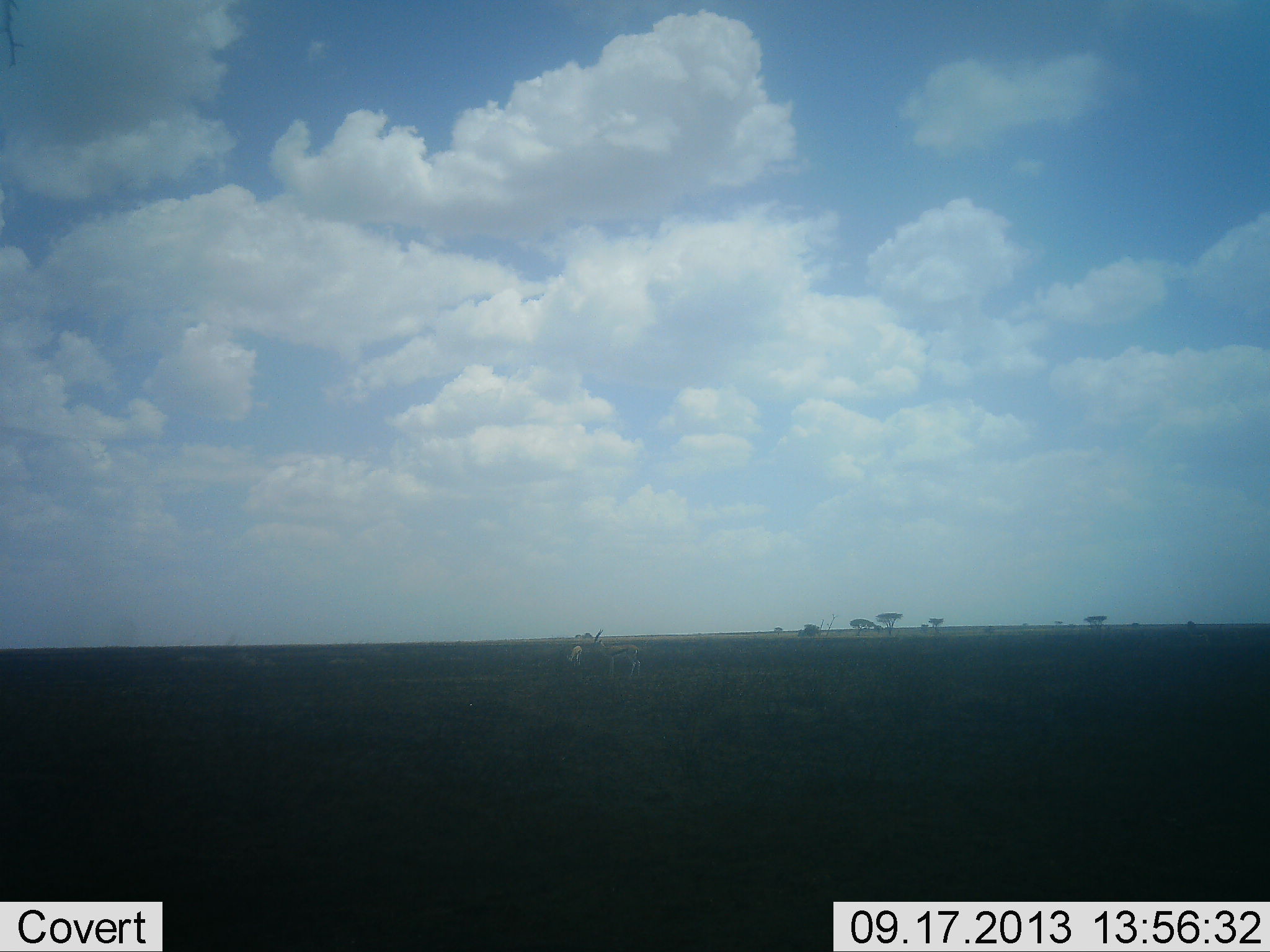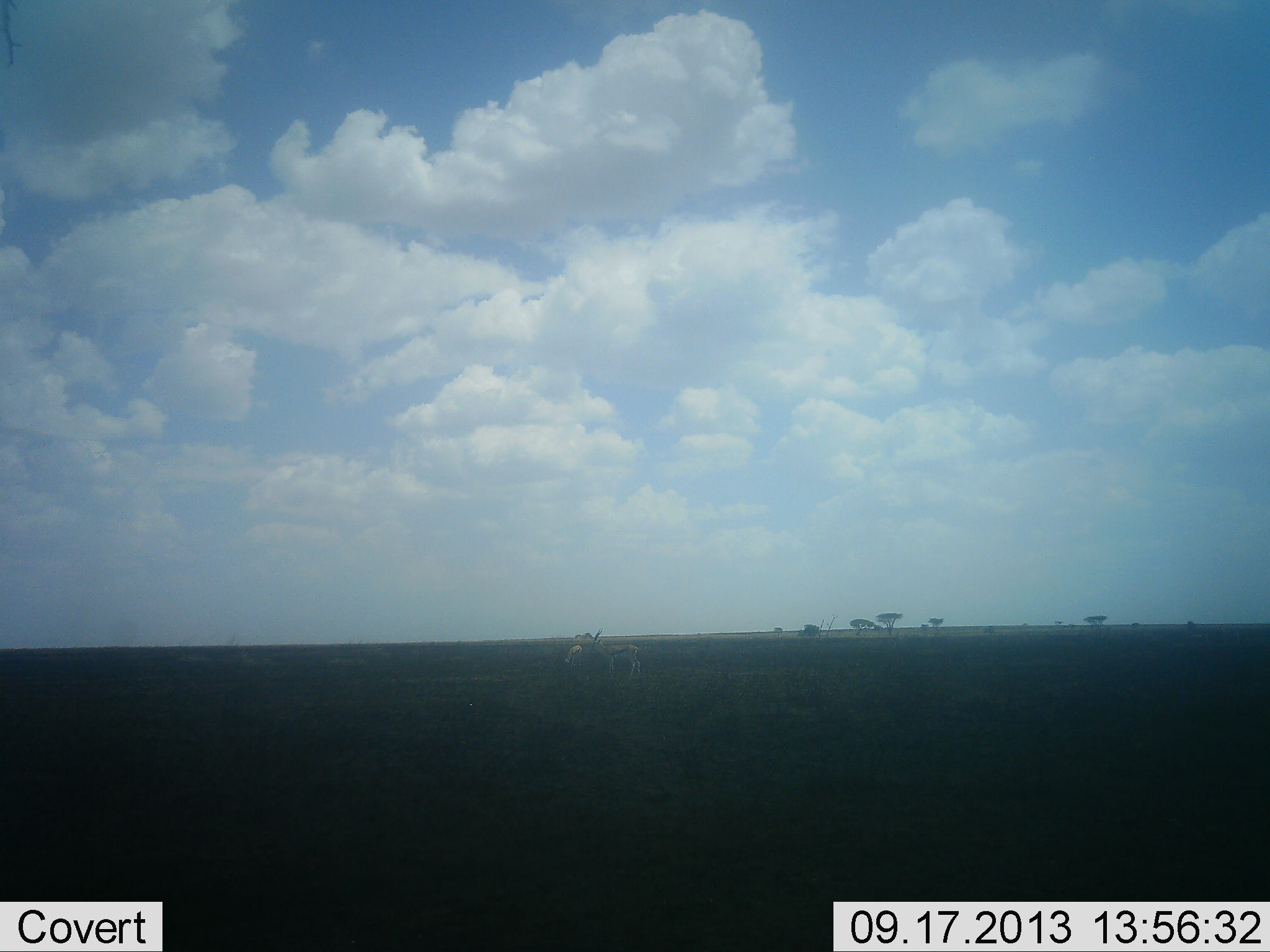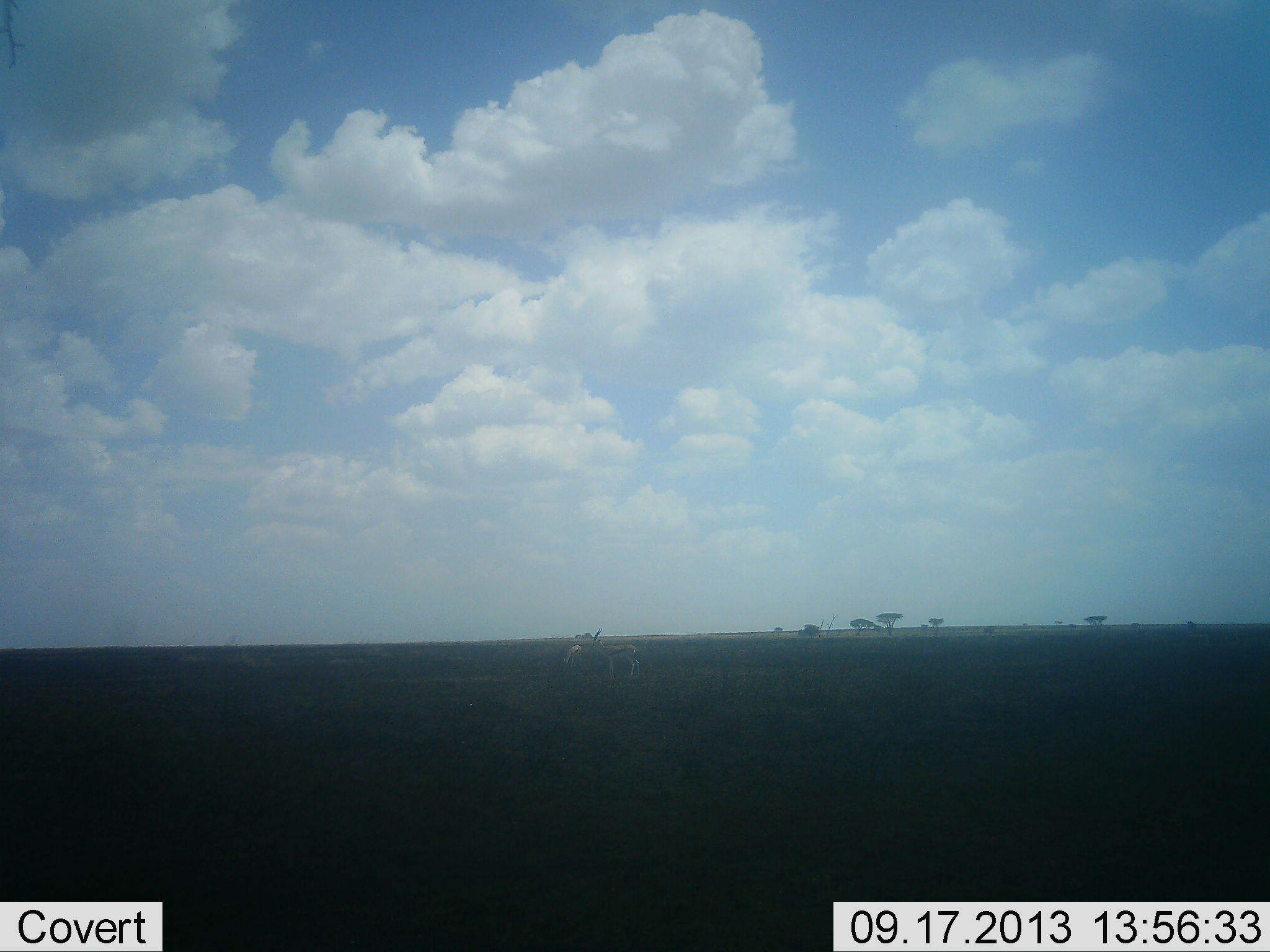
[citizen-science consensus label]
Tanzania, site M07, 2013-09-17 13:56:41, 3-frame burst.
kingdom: Animalia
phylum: Chordata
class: Mammalia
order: Artiodactyla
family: Bovidae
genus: Eudorcas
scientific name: Eudorcas thomsonii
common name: thomson's gazelle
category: gazellethomsons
Gazellethomsons (thomson's gazelle) (Eudorcas thomsonii), count 2. Behavior (volunteer vote fractions): standing 100%, resting 0%, moving 22%, interacting 0%. Young present (vote fraction): 0%. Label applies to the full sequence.